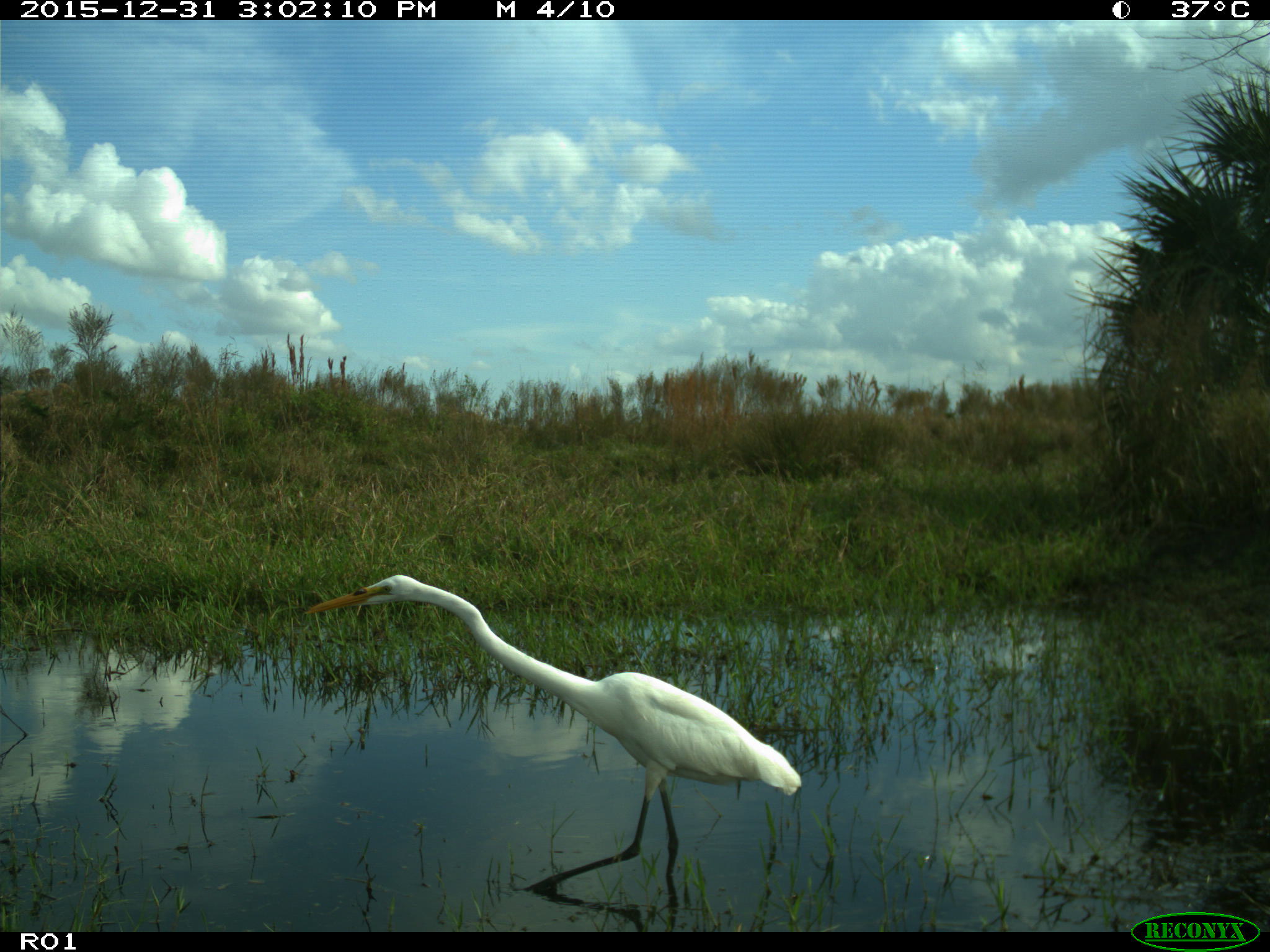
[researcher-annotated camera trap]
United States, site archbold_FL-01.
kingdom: Animalia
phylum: Chordata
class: Aves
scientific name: Aves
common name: birds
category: unidentified bird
Unidentified bird (birds) (Aves).